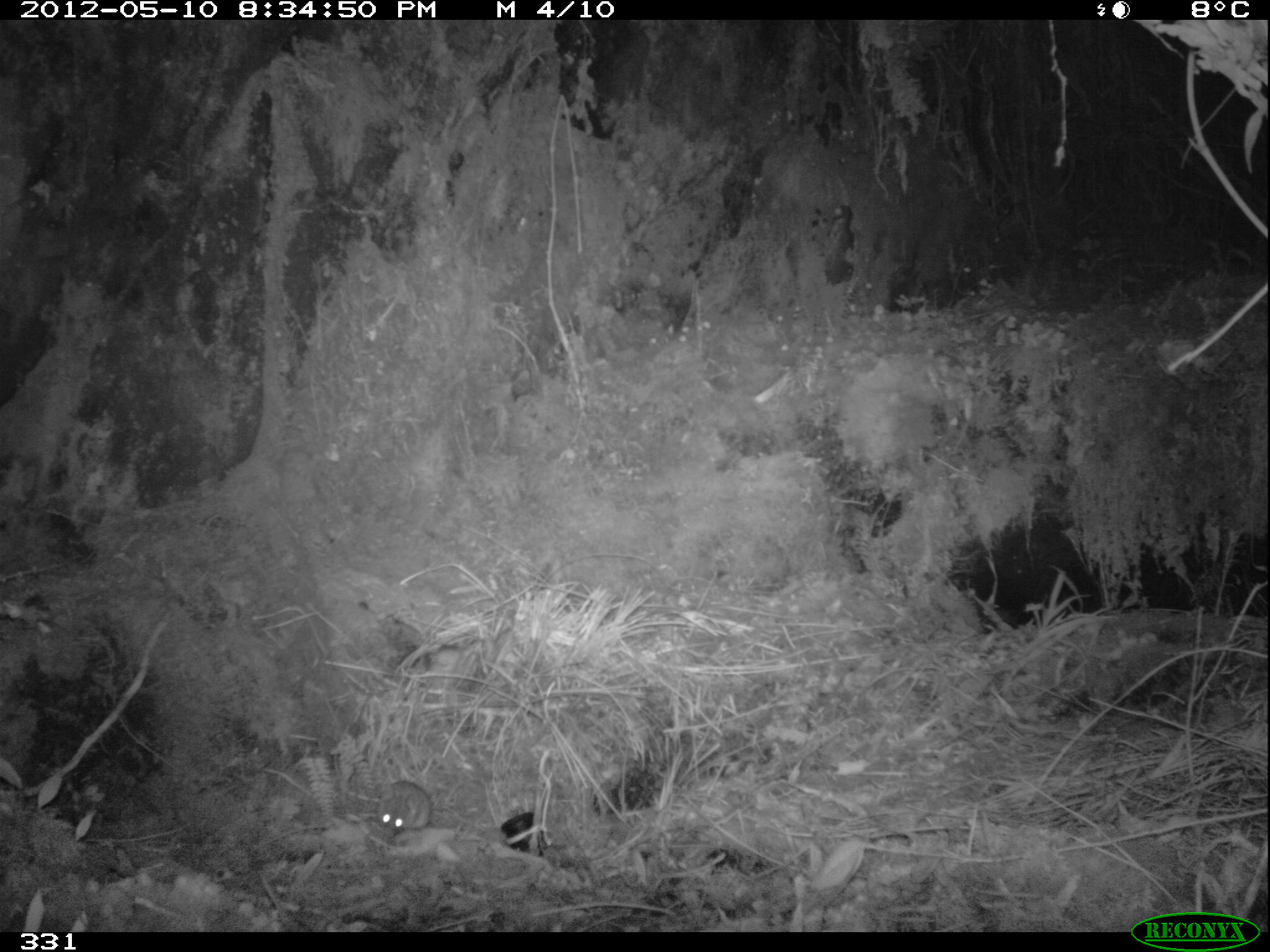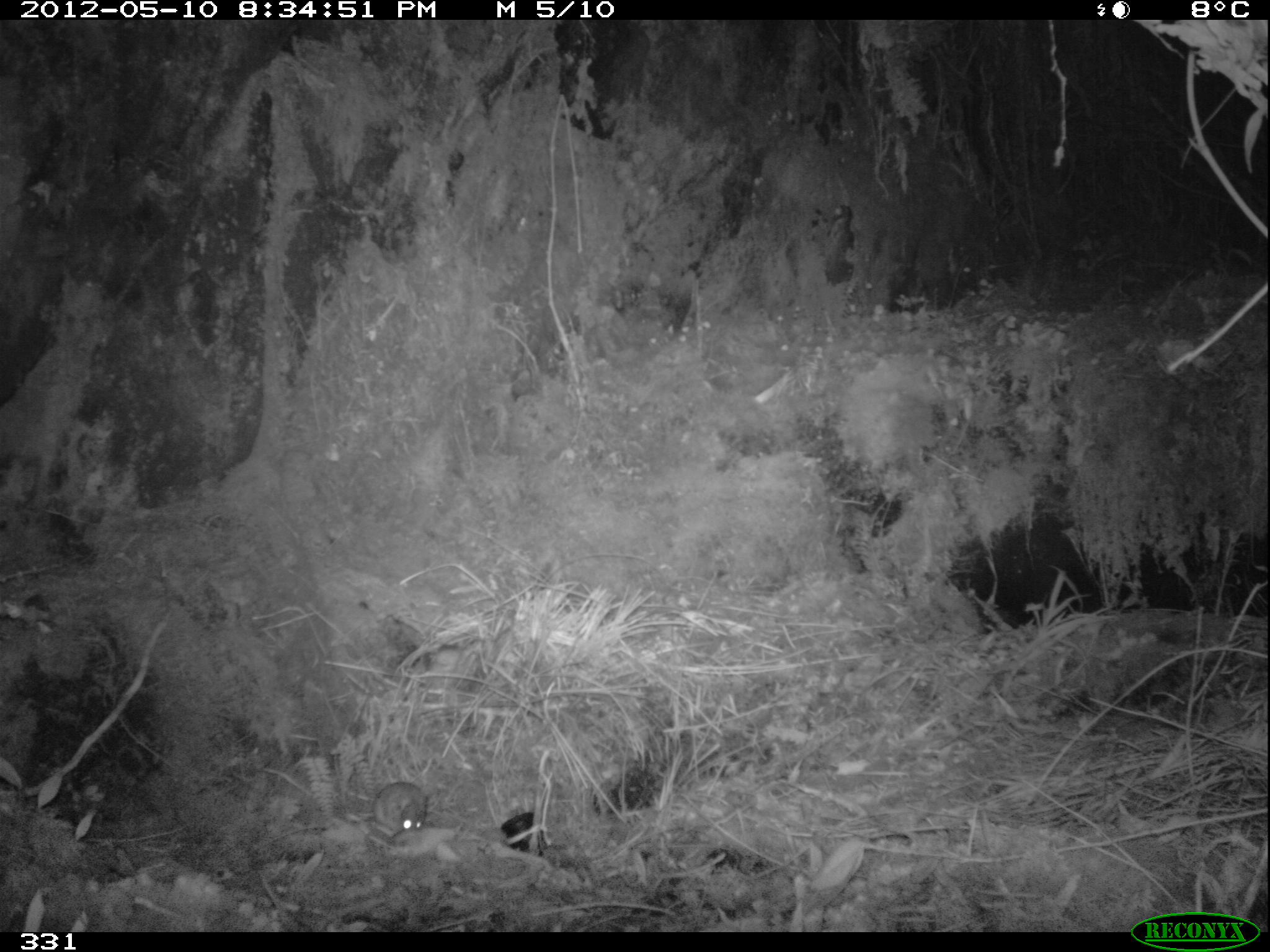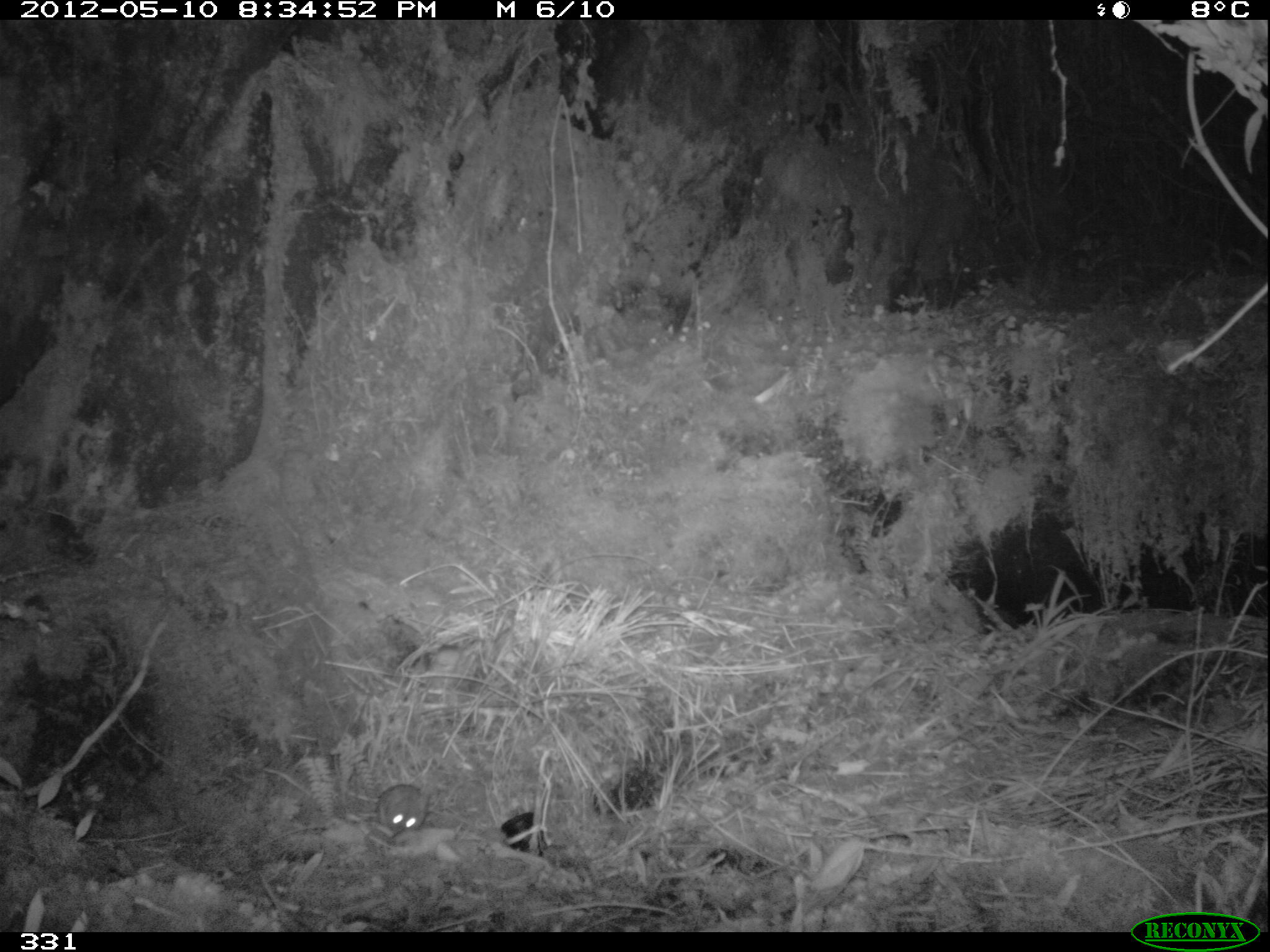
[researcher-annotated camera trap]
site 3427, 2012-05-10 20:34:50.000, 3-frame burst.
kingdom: Animalia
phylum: Chordata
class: Mammalia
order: Rodentia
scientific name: Rodentia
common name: rodents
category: unknown rodent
Unknown rodent (rodents) (Rodentia).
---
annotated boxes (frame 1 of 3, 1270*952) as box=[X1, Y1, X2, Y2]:
unknown rodent: box=[377, 779, 432, 831]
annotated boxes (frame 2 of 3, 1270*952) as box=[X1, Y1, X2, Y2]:
unknown rodent: box=[373, 781, 428, 832]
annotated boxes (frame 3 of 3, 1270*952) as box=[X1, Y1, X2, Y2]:
unknown rodent: box=[376, 784, 426, 835]